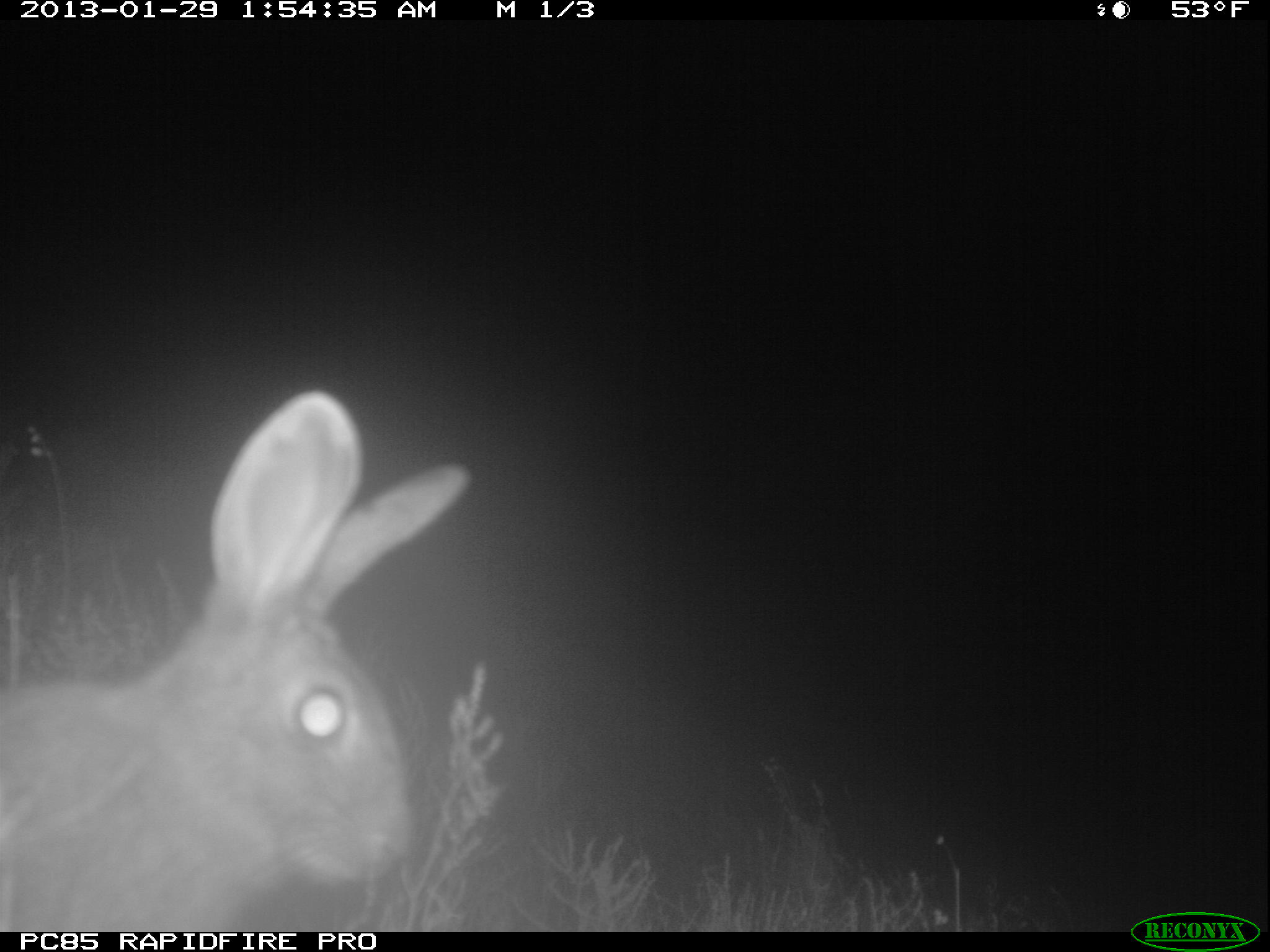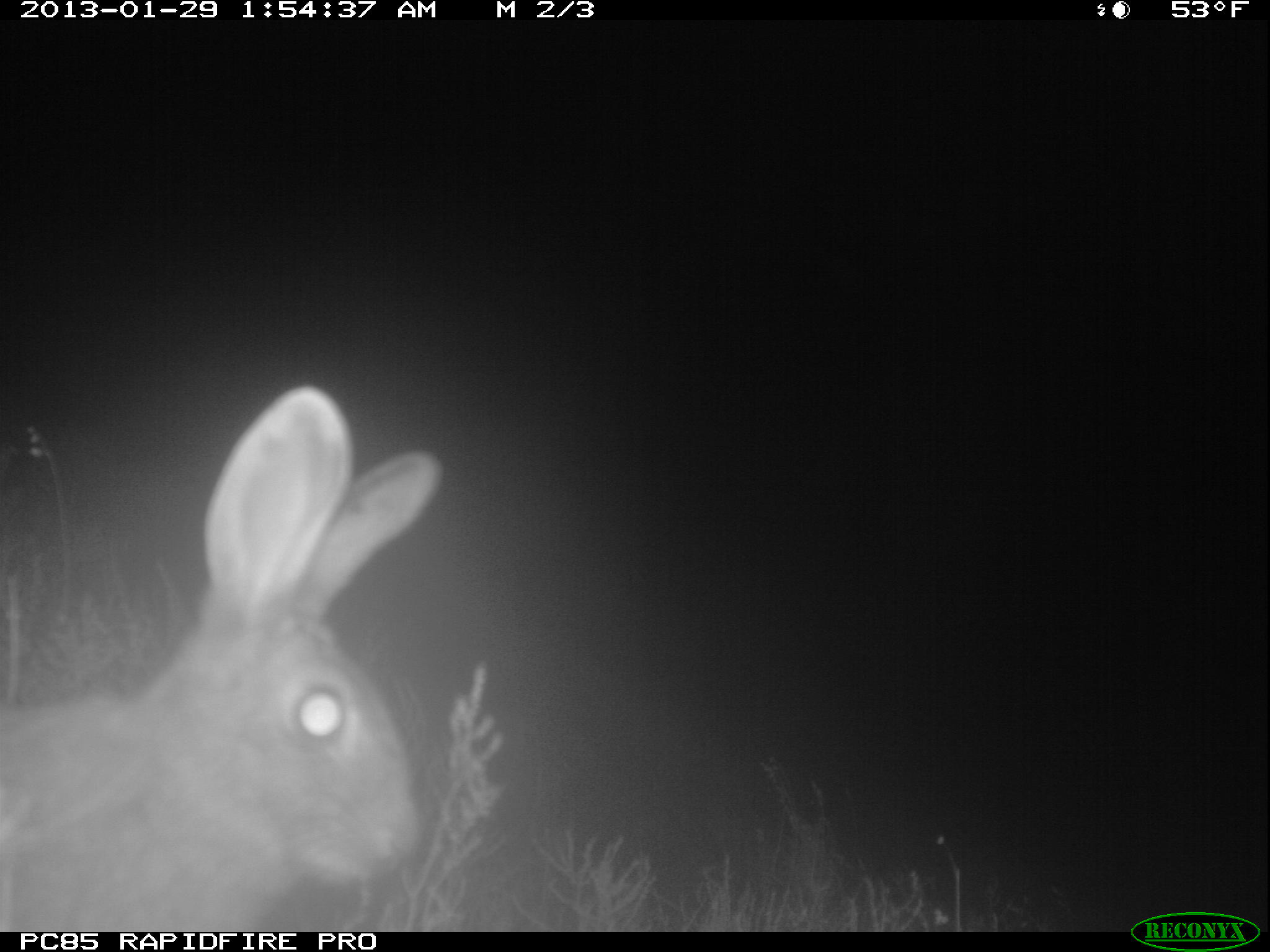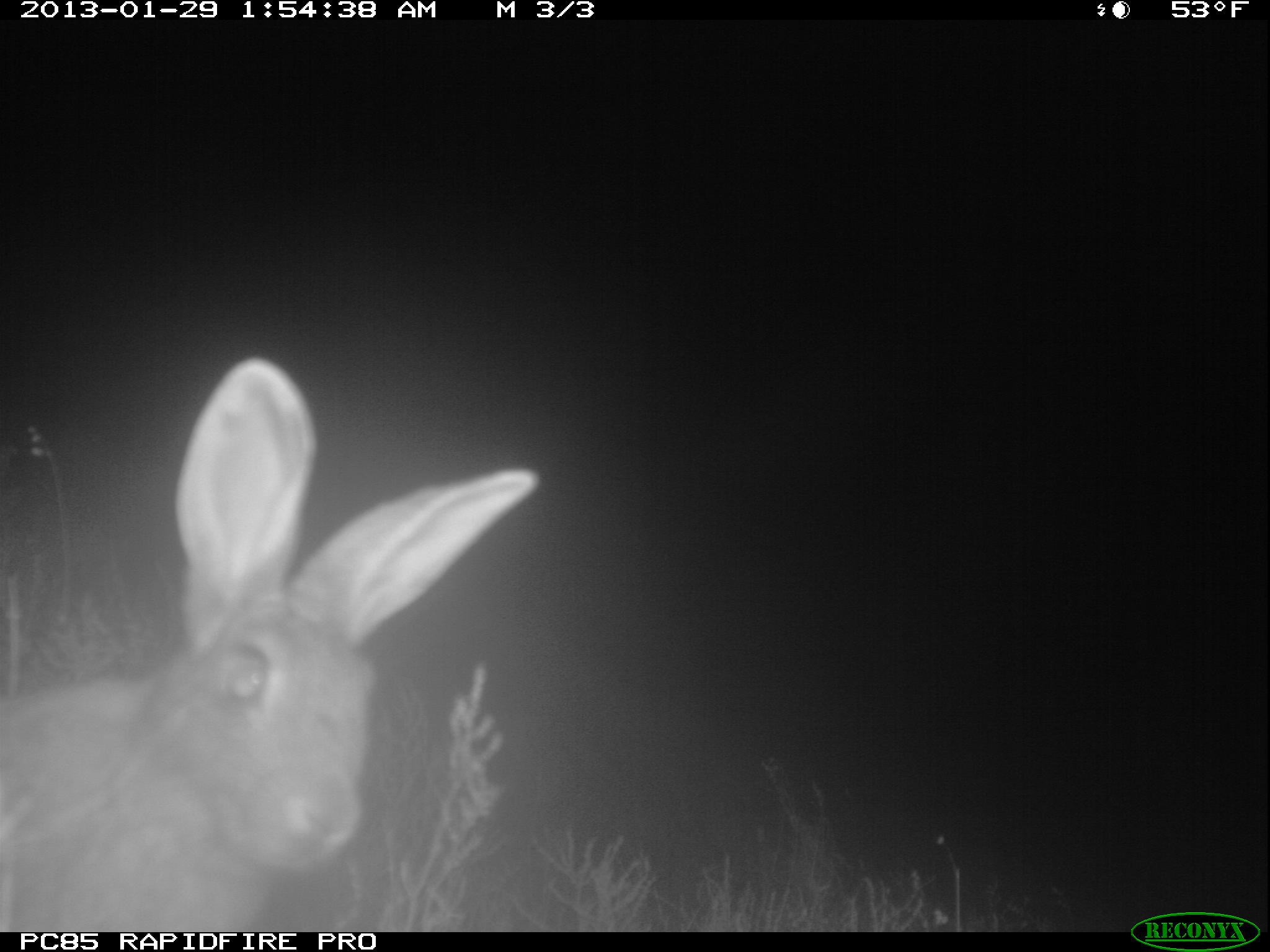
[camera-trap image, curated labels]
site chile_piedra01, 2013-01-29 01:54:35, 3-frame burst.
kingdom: Animalia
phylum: Chordata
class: Mammalia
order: Lagomorpha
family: Leporidae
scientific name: Leporidae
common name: rabbits and hares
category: rabbit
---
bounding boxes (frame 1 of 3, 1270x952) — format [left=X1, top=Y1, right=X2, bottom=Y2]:
rabbit: [left=0, top=387, right=469, bottom=930]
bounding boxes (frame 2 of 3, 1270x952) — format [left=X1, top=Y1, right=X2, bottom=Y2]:
rabbit: [left=0, top=382, right=442, bottom=931]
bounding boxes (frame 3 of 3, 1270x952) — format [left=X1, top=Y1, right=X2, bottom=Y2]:
rabbit: [left=0, top=358, right=542, bottom=933]